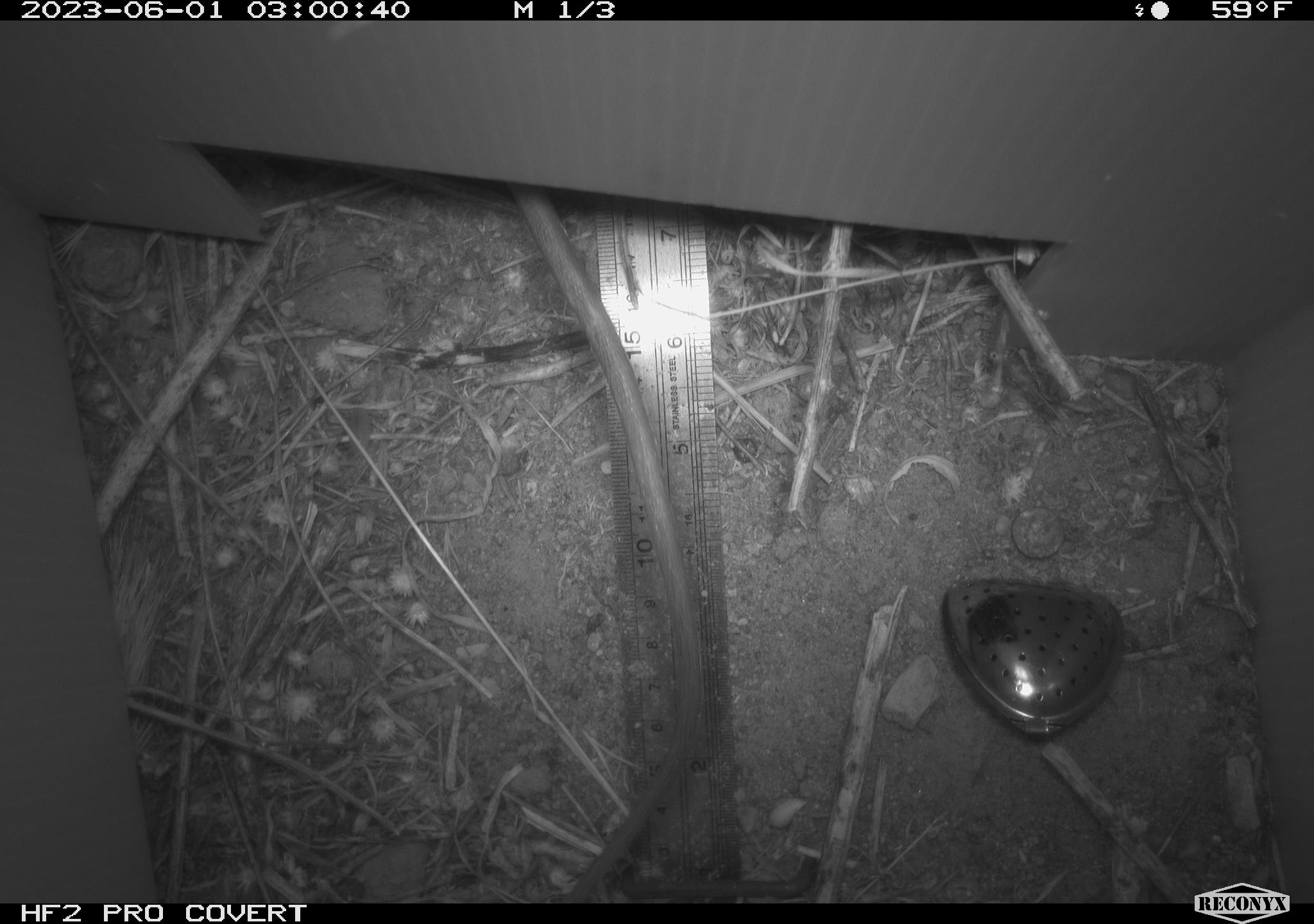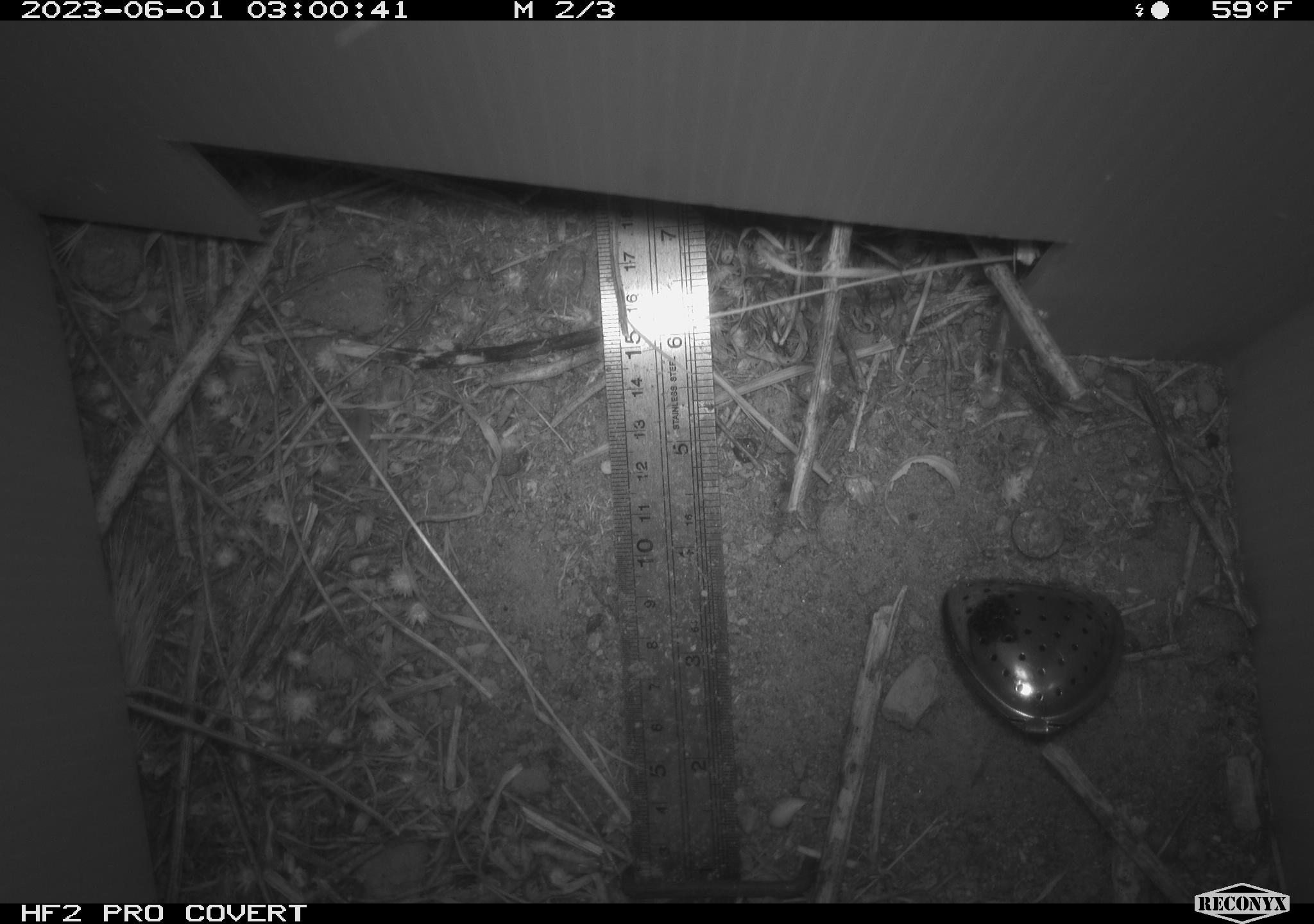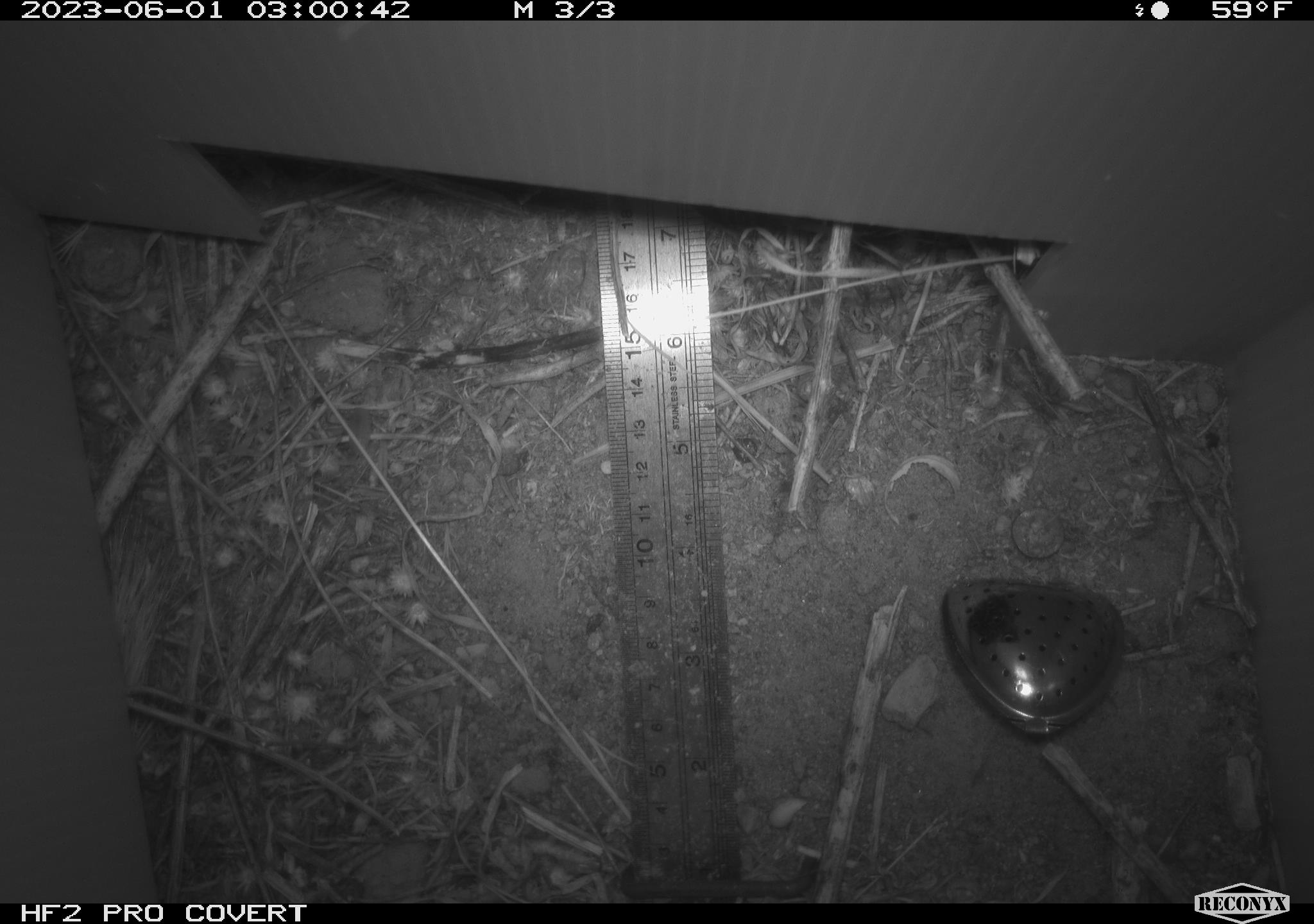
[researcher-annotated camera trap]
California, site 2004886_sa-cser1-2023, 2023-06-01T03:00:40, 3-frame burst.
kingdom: Animalia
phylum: Chordata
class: Mammalia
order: Rodentia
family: Muridae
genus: Rattus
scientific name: Rattus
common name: rat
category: rattus species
Rattus species (rat) (Rattus).